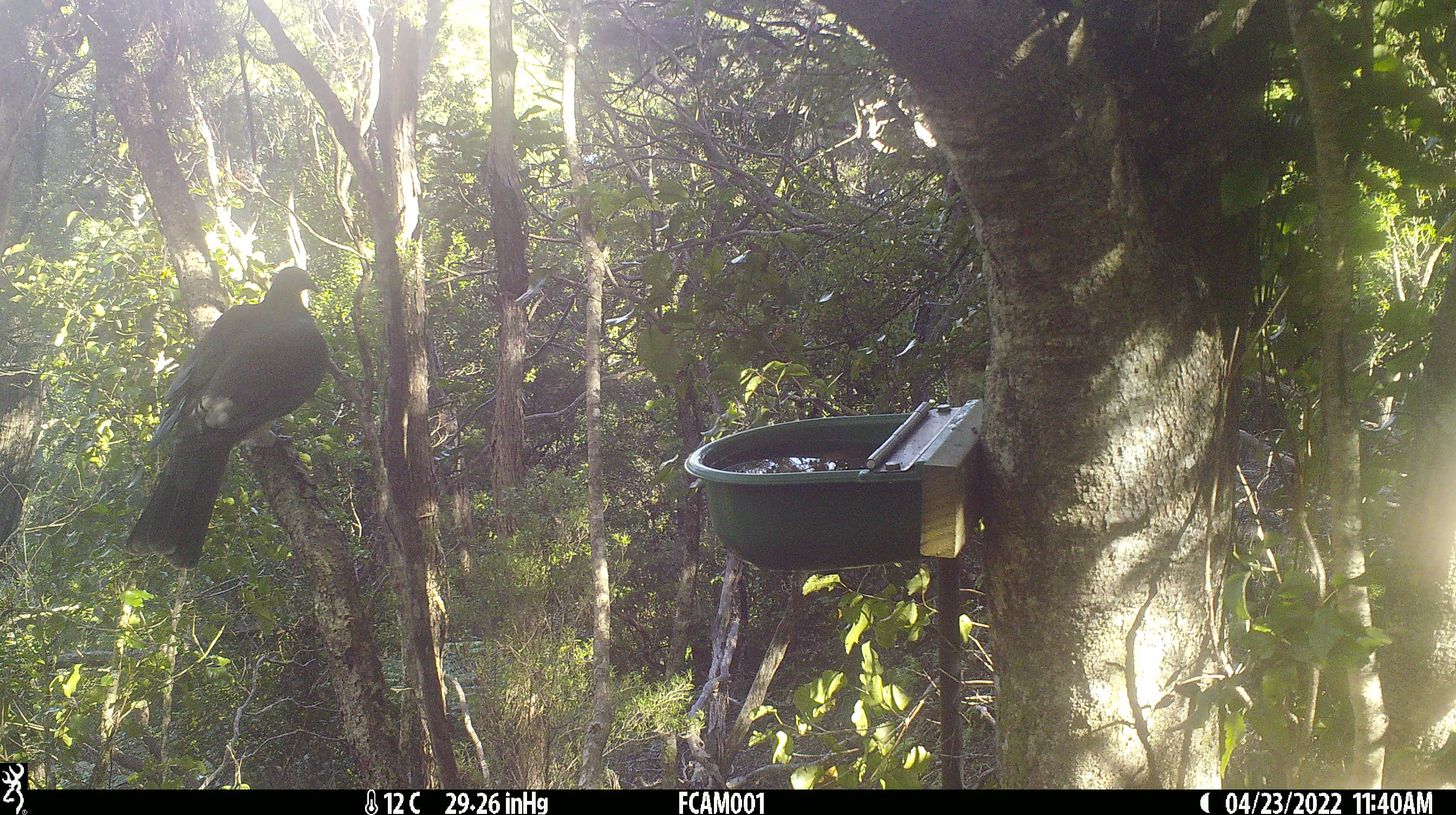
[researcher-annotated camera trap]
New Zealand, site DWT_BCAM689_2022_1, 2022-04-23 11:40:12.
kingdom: Animalia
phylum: Chordata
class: Aves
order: Columbiformes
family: Columbidae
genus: Hemiphaga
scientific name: Hemiphaga novaeseelandiae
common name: new zealand pigeon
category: kereru